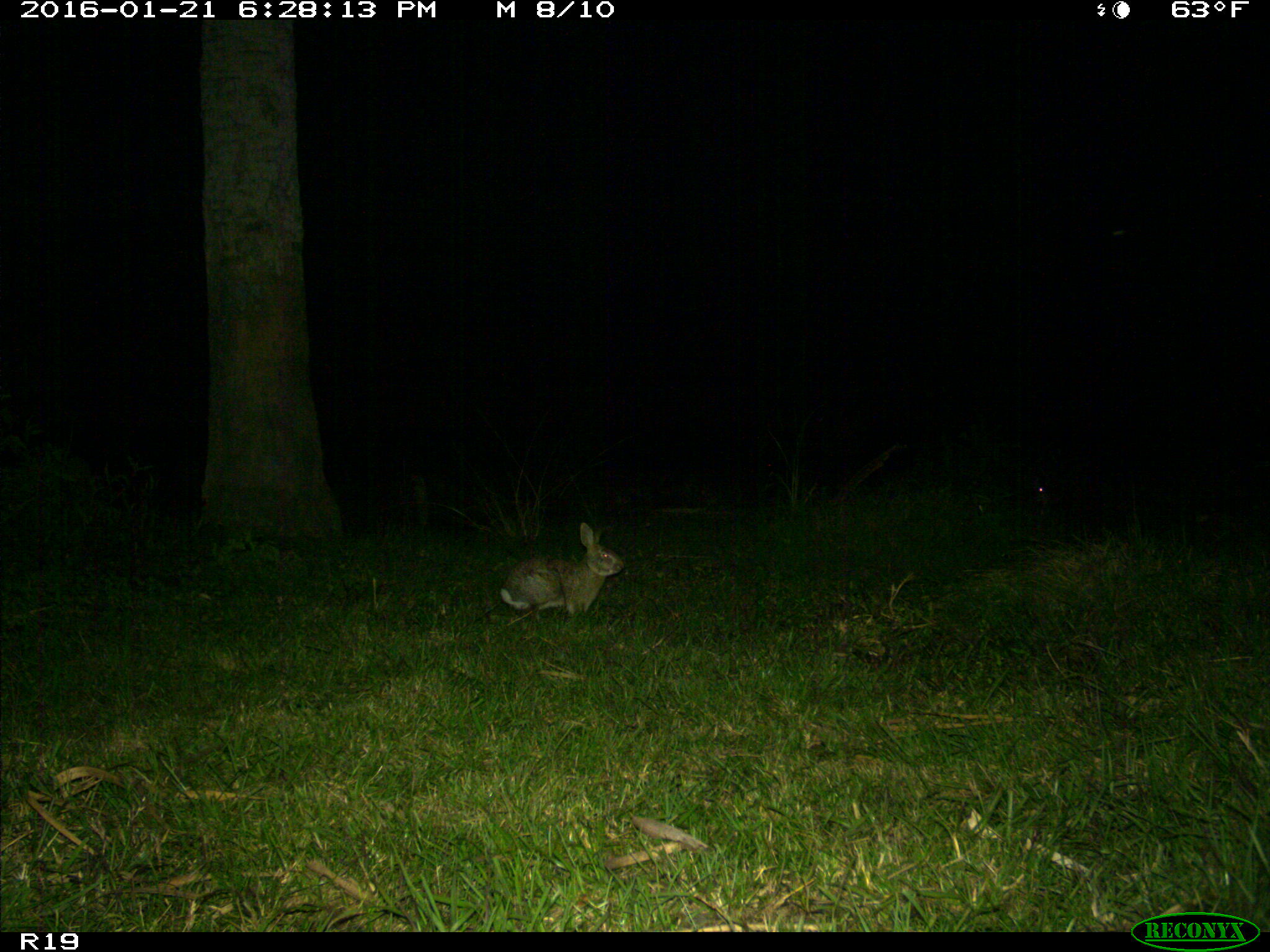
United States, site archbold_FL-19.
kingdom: Animalia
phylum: Chordata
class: Mammalia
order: Lagomorpha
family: Leporidae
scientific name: Leporidae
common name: rabbits and hares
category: unidentified rabbit